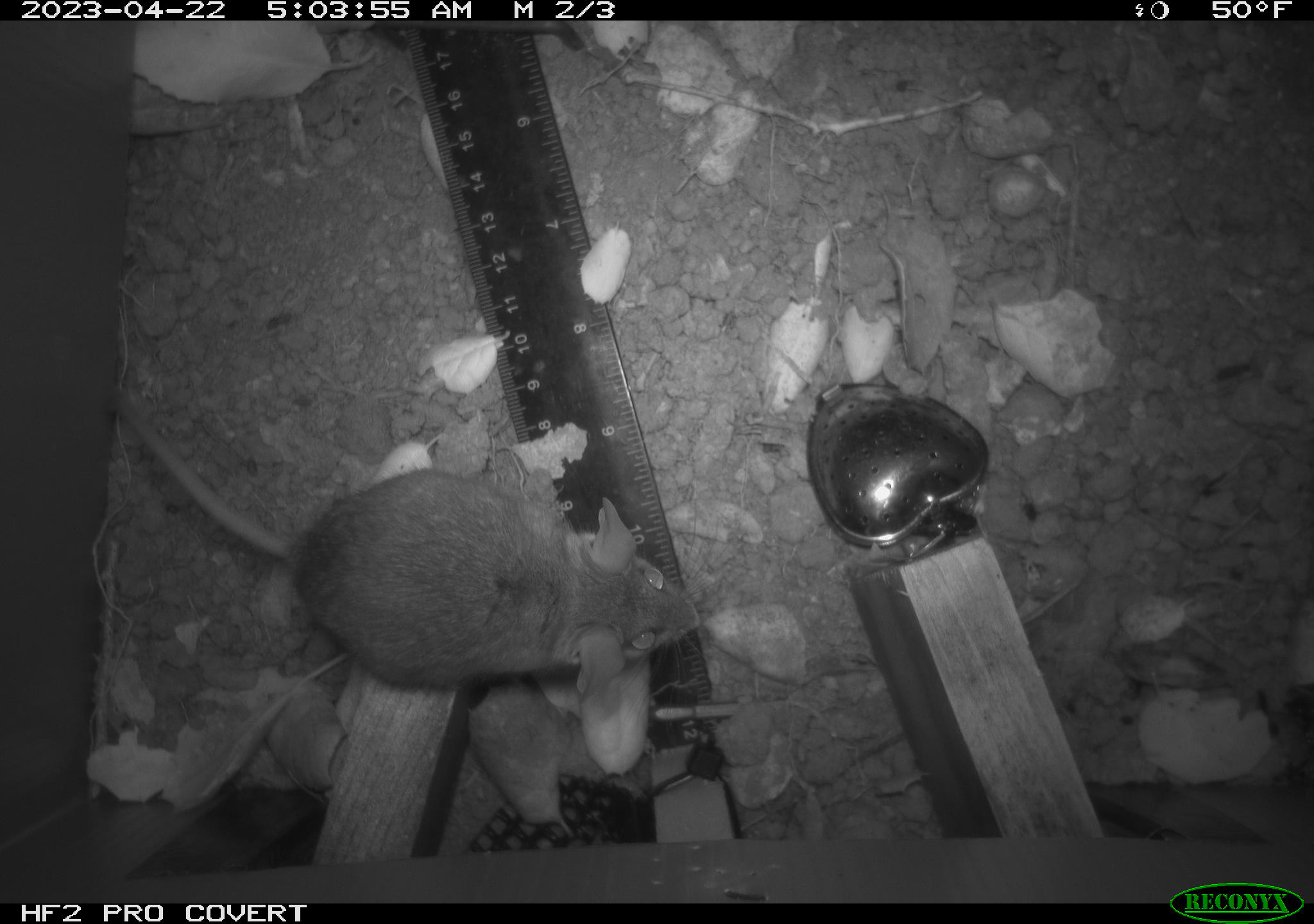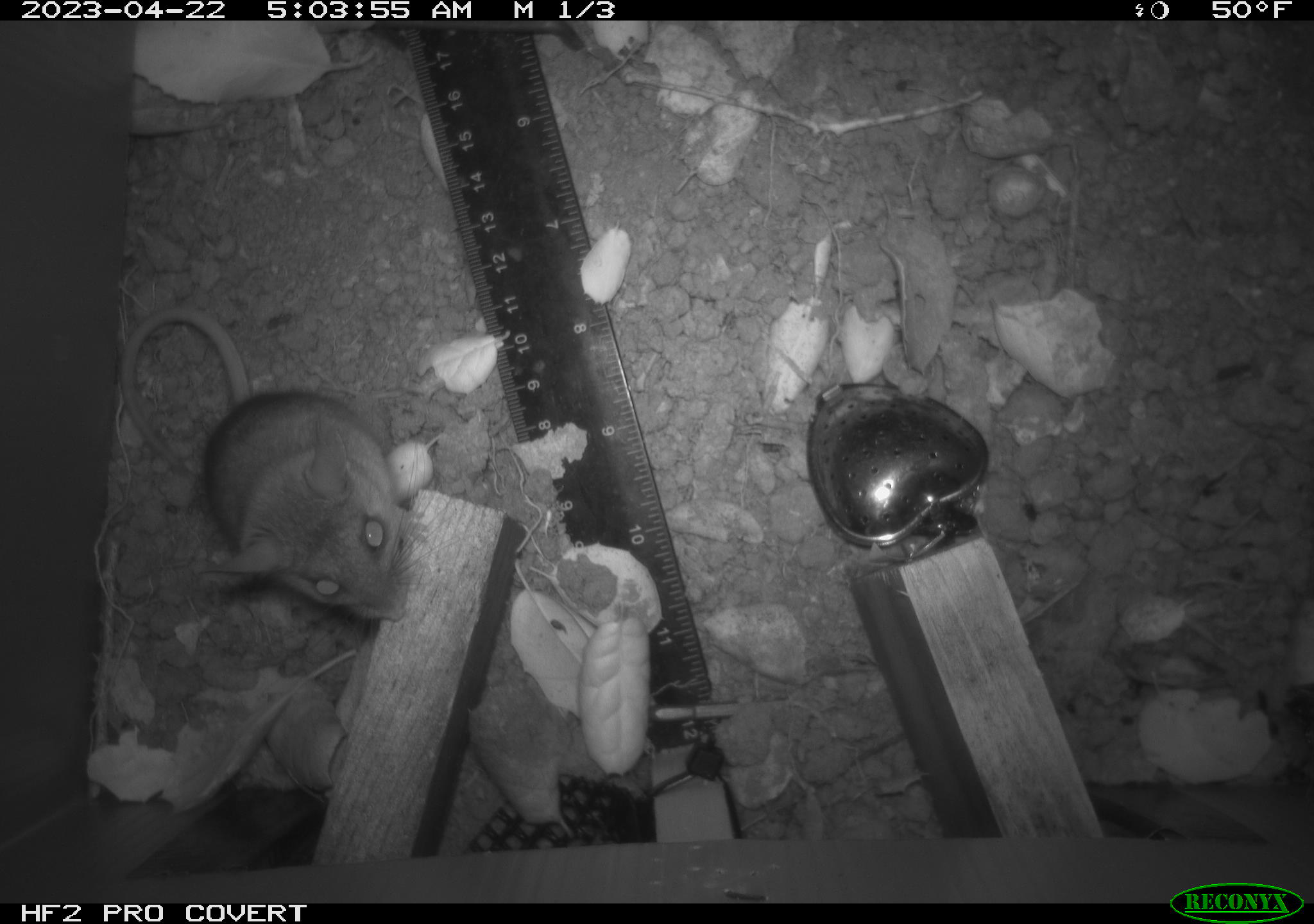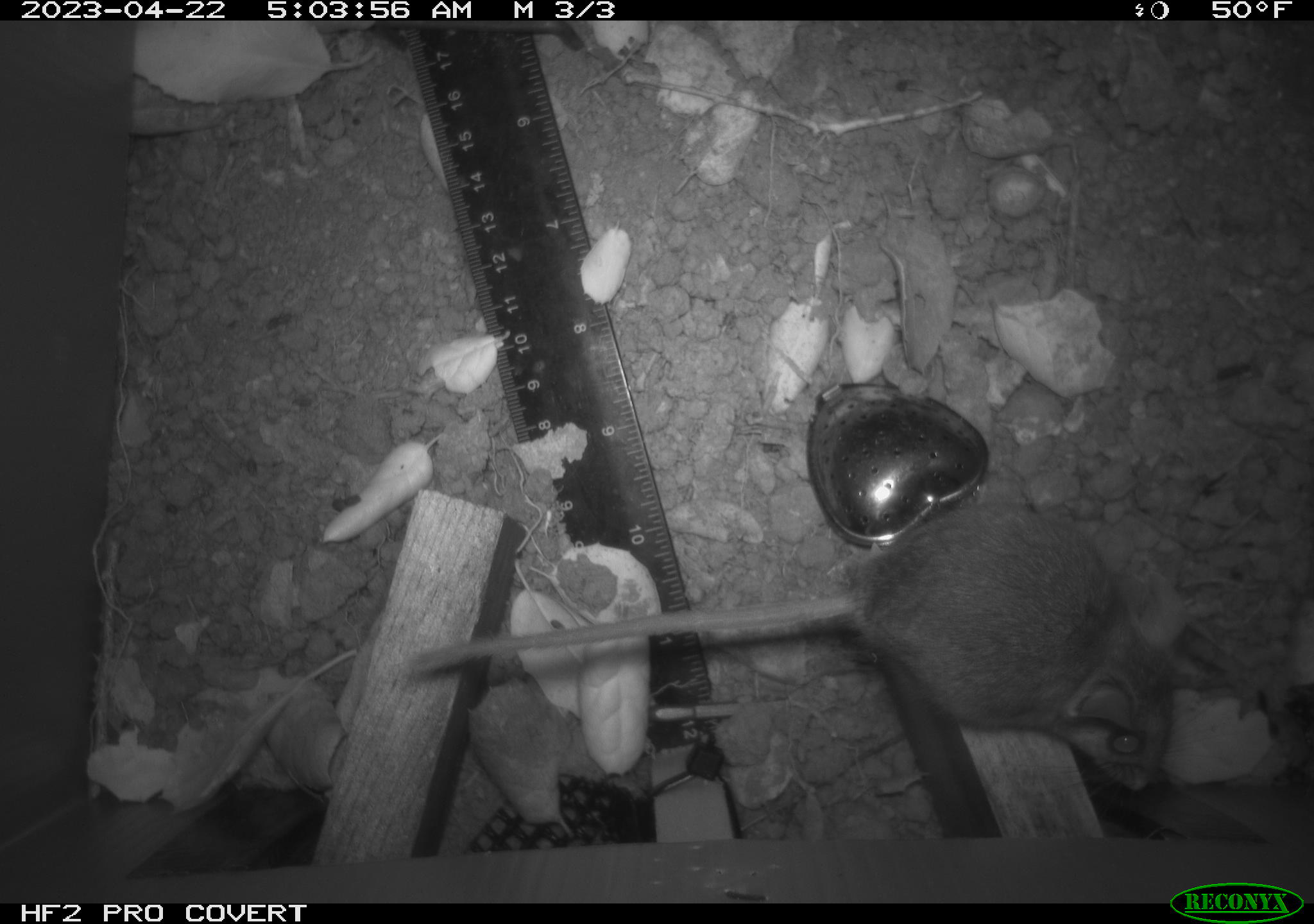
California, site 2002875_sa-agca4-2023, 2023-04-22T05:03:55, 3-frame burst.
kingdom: Animalia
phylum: Chordata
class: Mammalia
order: Rodentia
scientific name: Rodentia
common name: mouse species